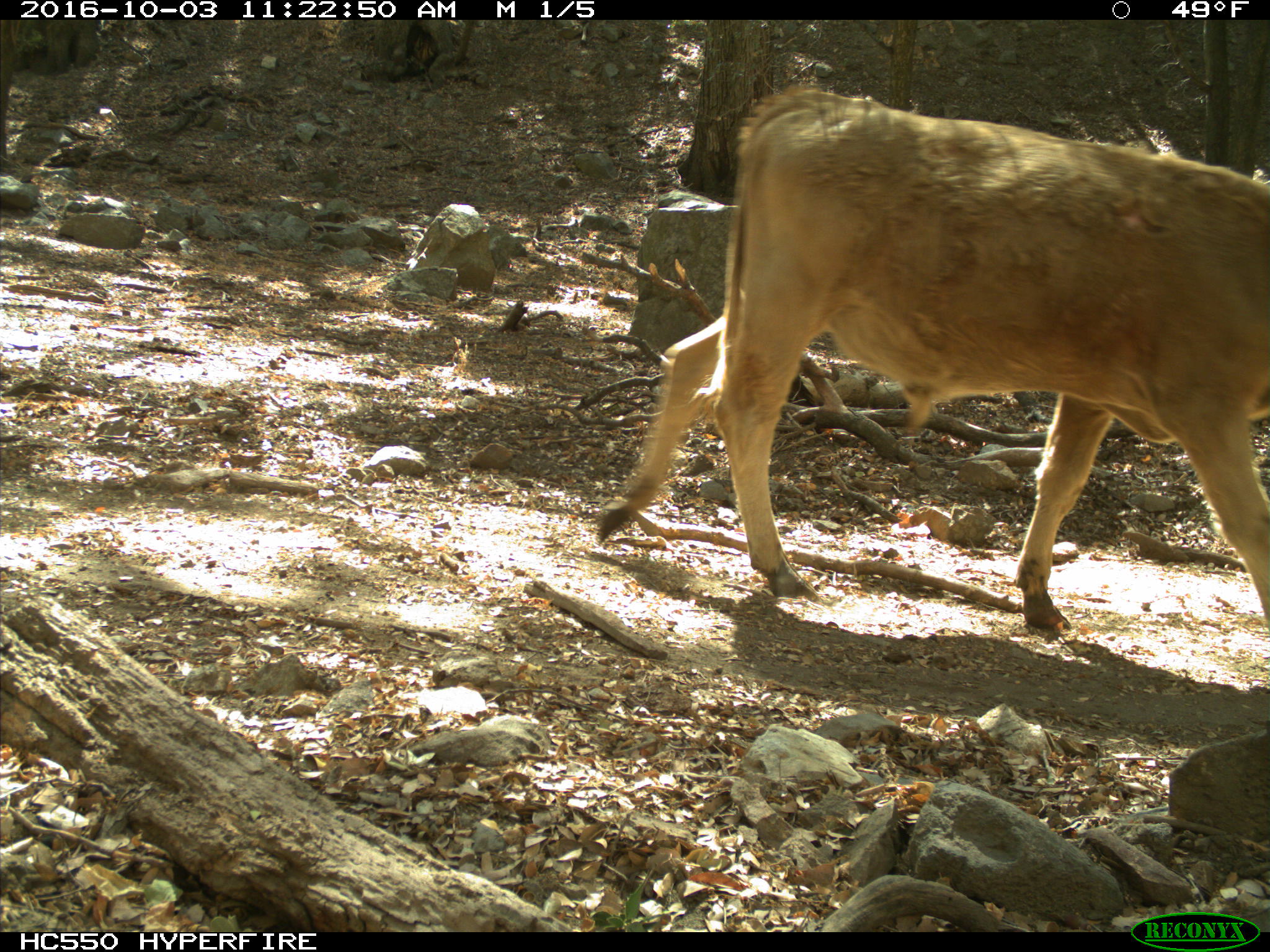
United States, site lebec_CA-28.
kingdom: Animalia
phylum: Chordata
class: Mammalia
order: Artiodactyla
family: Bovidae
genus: Bos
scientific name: Bos taurus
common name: domestic cow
Bos taurus (domestic cow).